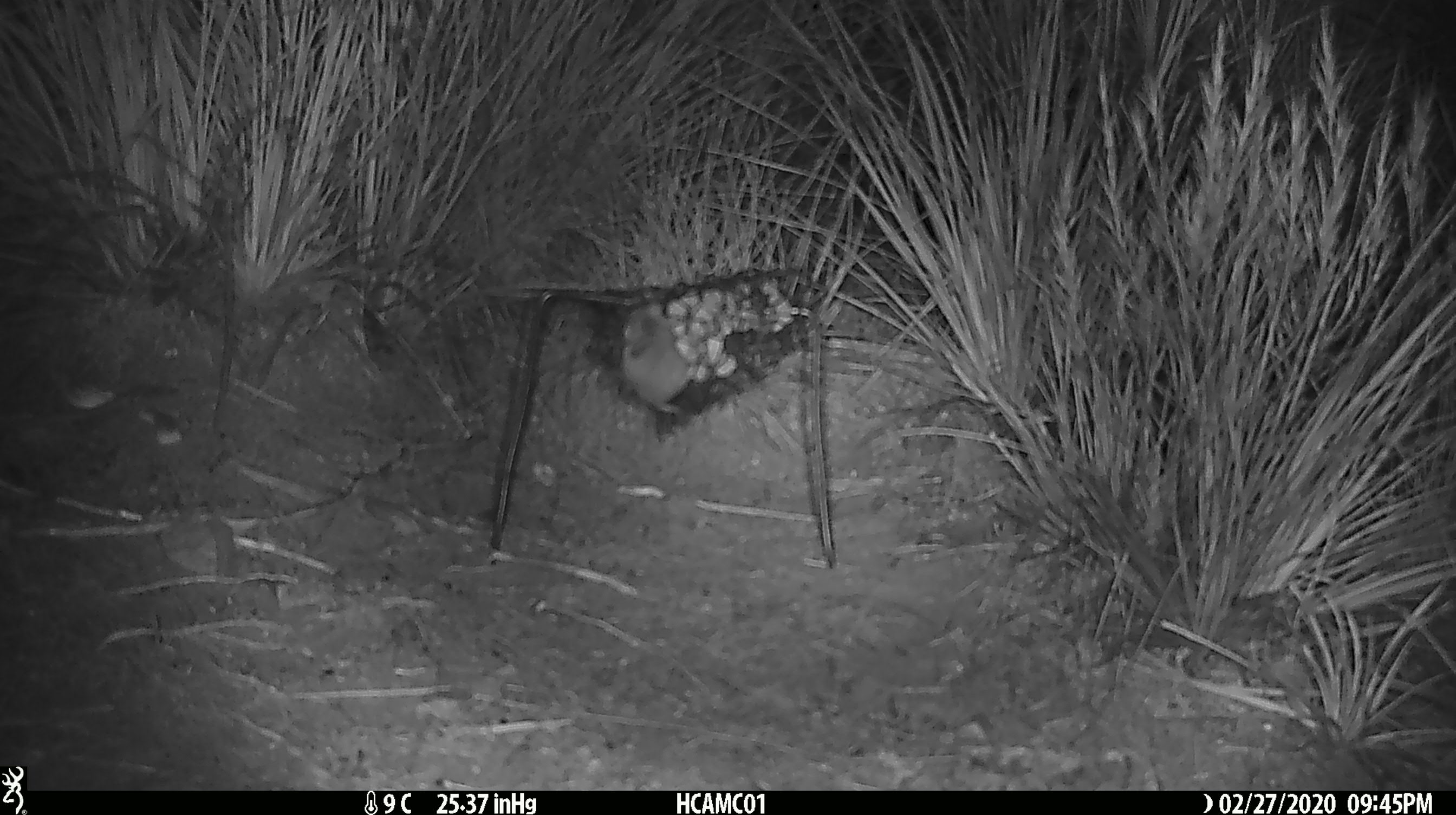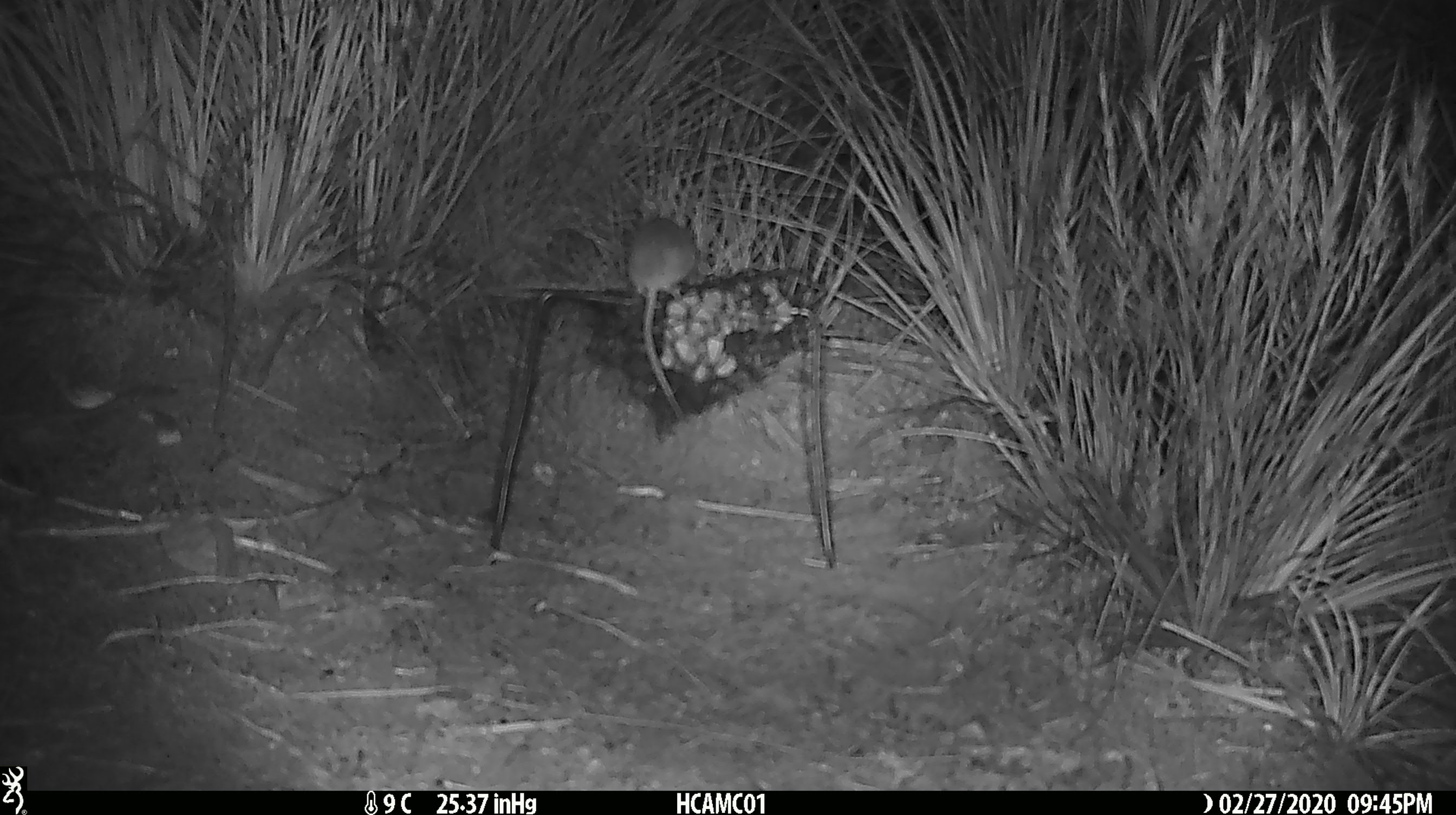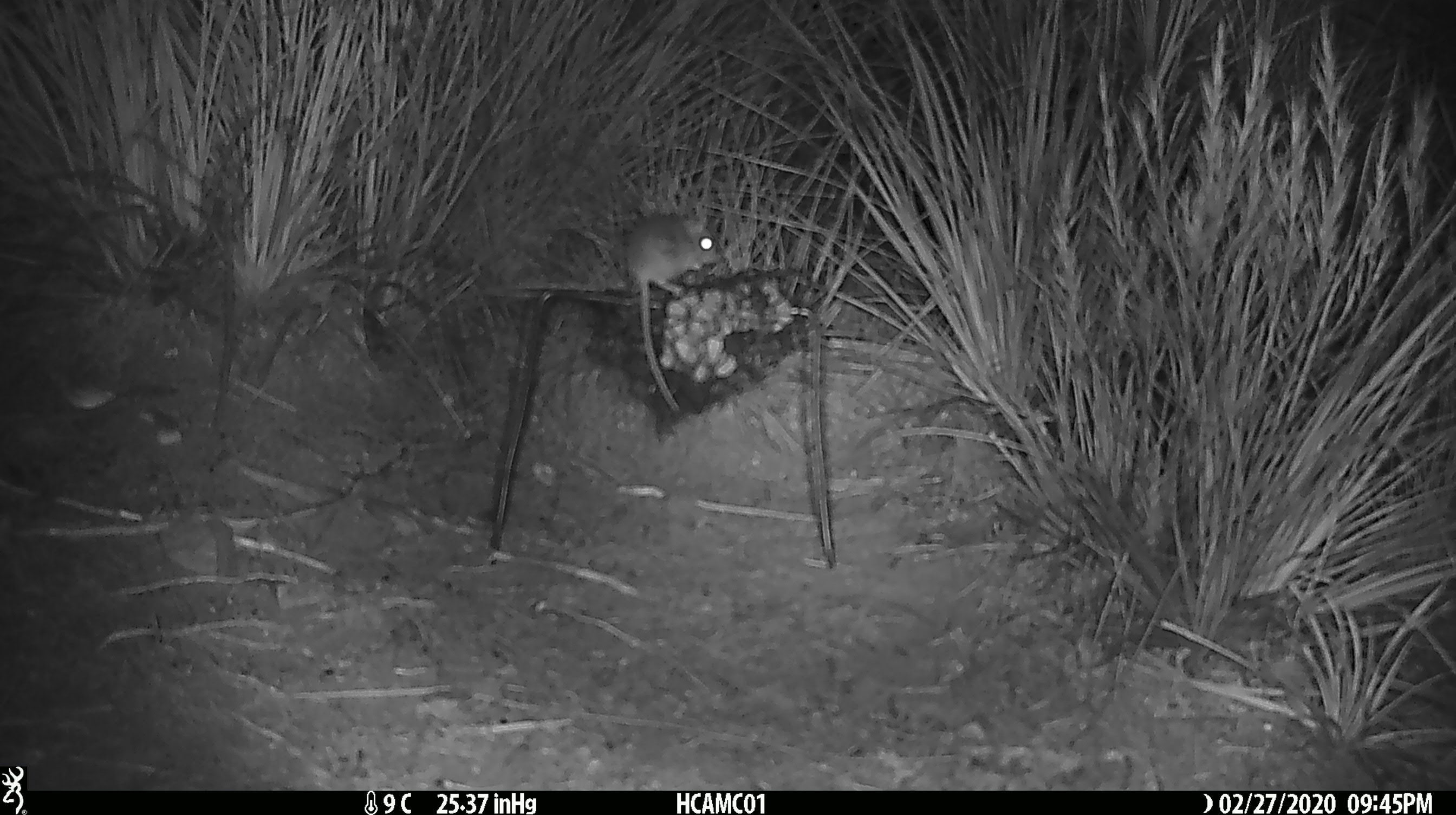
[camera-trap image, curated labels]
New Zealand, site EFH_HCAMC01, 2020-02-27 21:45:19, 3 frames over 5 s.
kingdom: Animalia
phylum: Chordata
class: Mammalia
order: Rodentia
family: Muridae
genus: Mus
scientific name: Mus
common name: mouse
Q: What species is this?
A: Mouse (Mus).